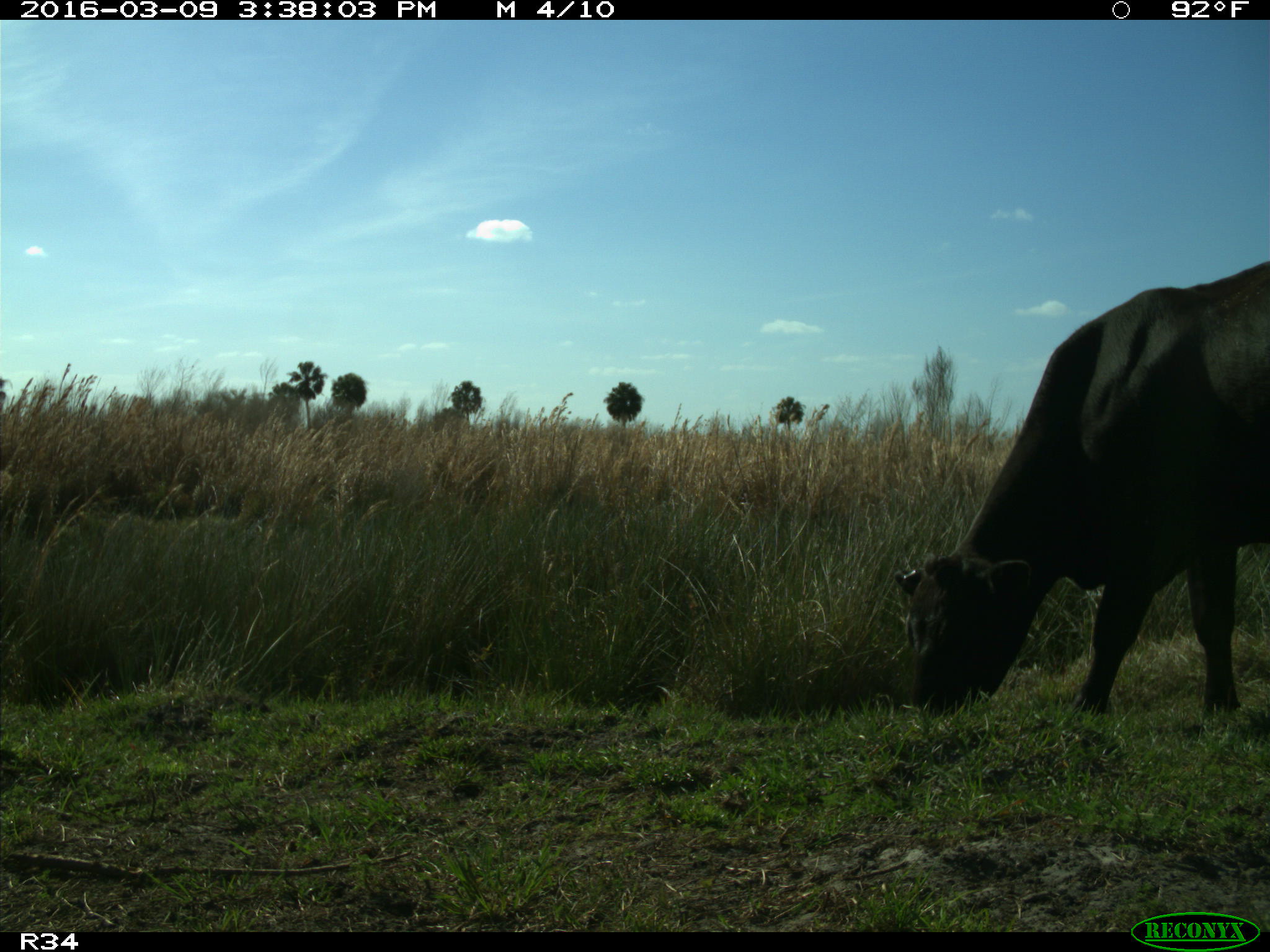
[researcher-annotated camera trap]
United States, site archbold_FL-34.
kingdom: Animalia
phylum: Chordata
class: Mammalia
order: Artiodactyla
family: Bovidae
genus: Bos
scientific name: Bos taurus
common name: domestic cow